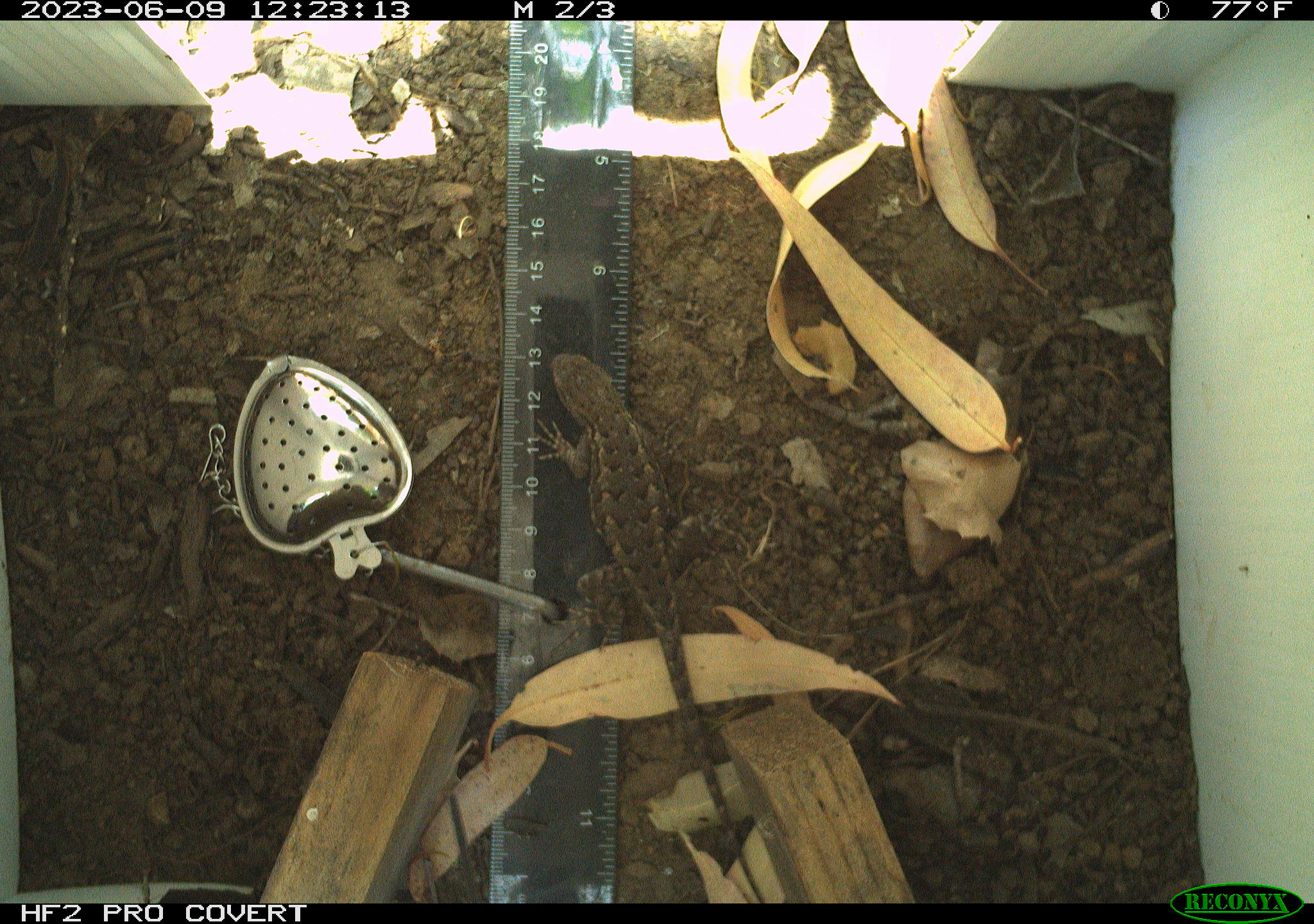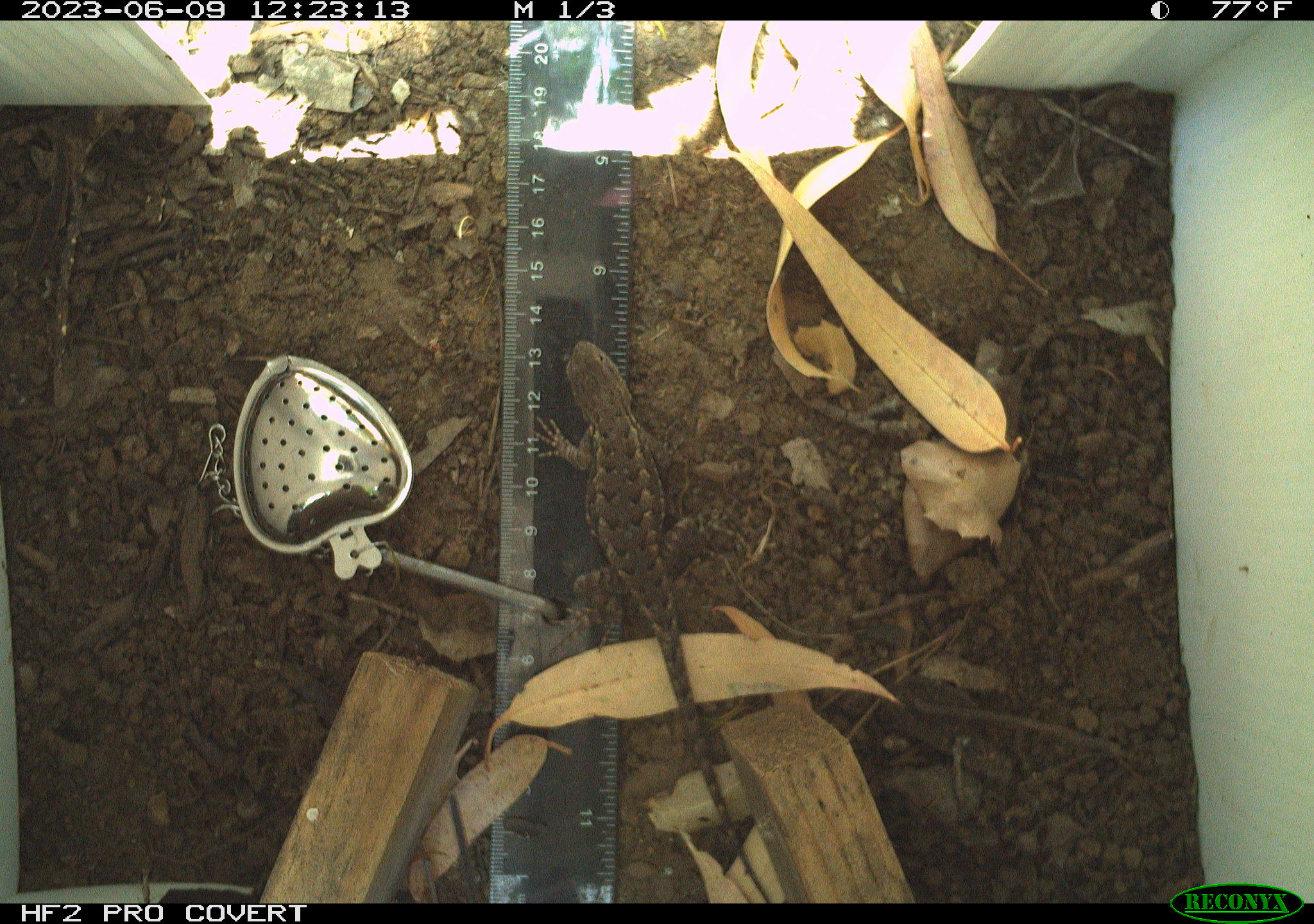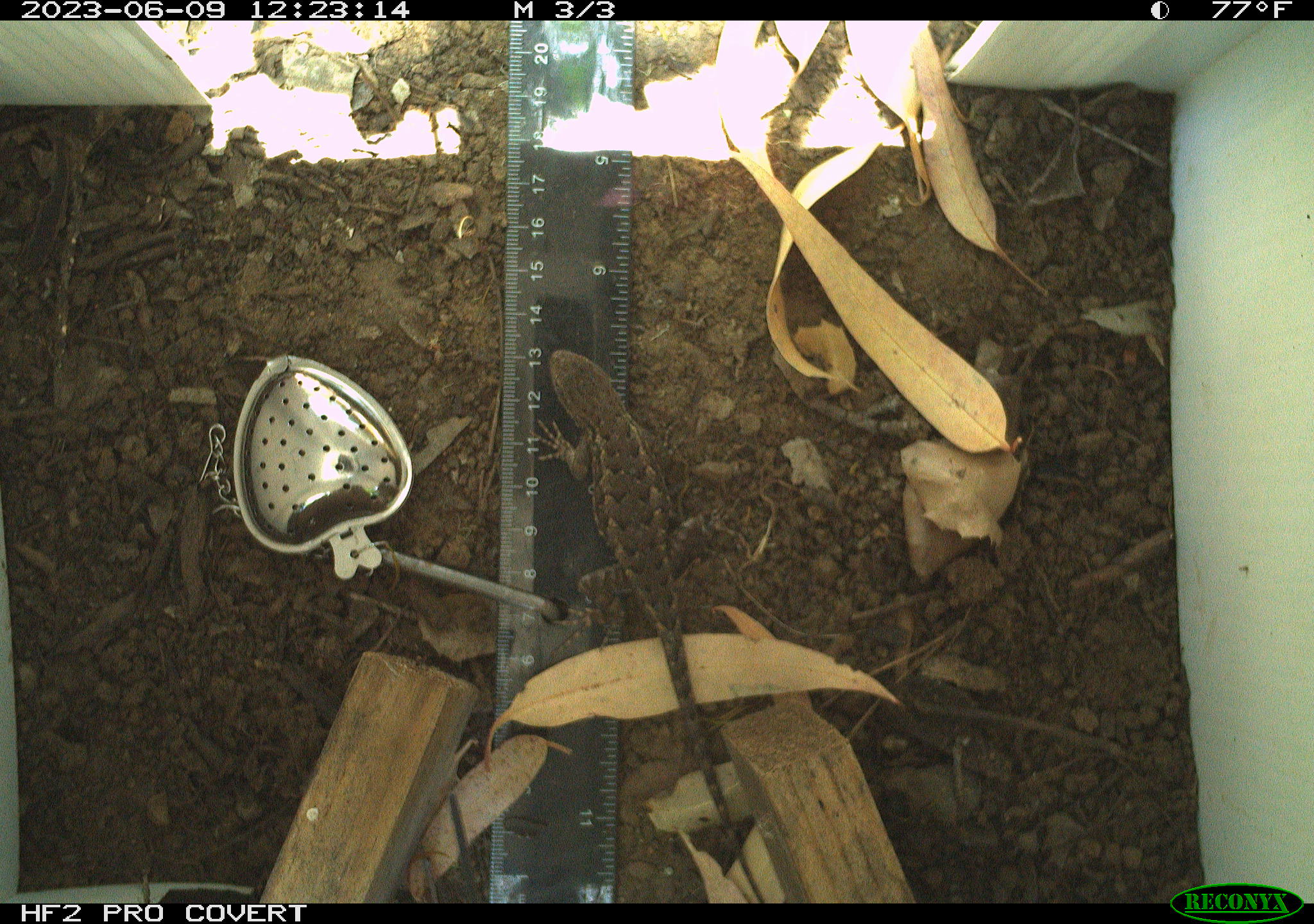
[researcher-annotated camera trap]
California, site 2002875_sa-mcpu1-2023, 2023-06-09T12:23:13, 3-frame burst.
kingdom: Animalia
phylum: Chordata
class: Reptilia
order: Squamata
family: Phrynosomatidae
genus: Sceloporus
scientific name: Sceloporus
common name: spiny lizards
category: sceloporus species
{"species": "sceloporus species (spiny lizards) (Sceloporus)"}